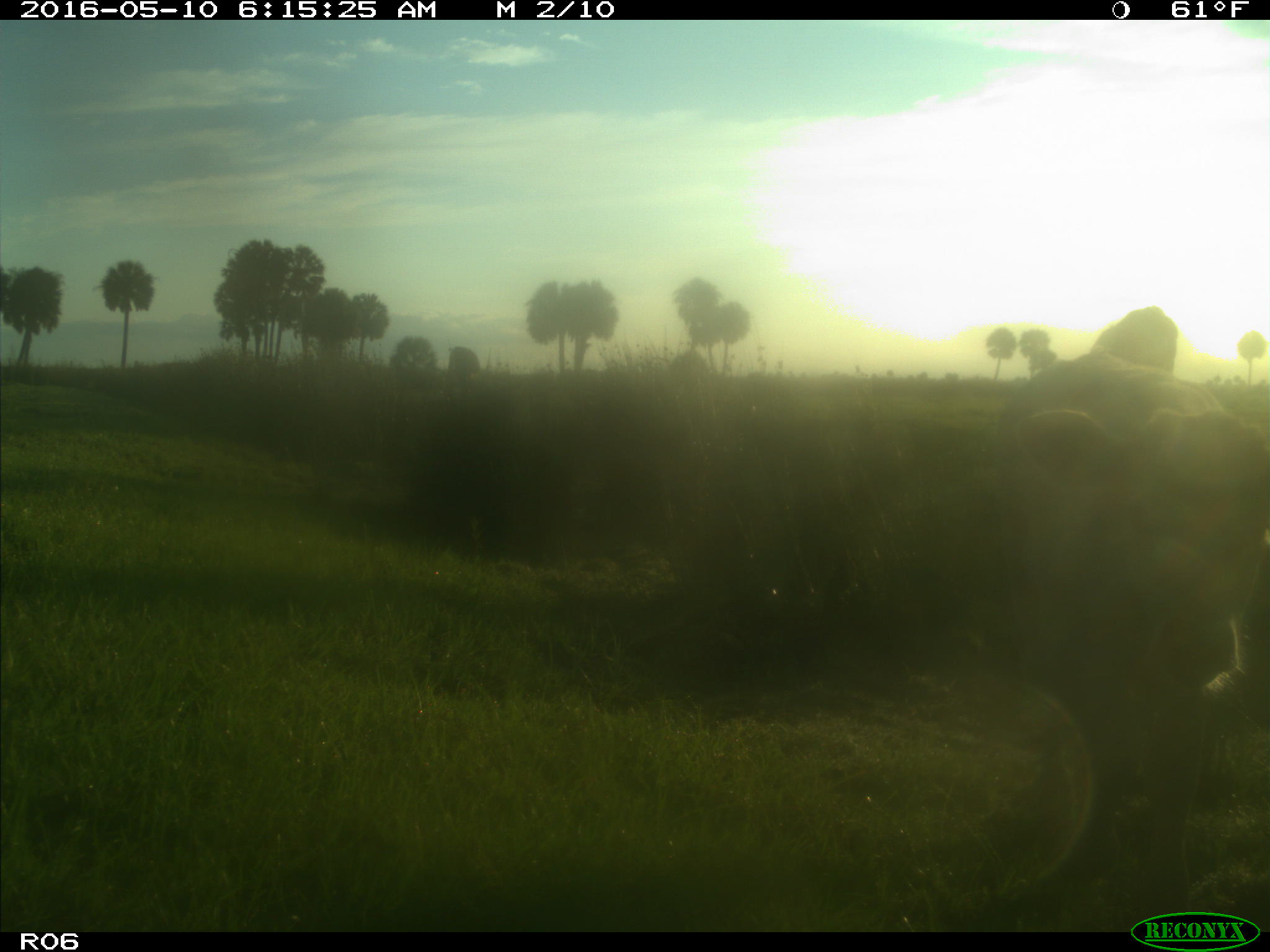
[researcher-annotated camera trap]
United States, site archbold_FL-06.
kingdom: Animalia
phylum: Chordata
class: Mammalia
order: Artiodactyla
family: Bovidae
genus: Bos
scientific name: Bos taurus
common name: domestic cow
Bos taurus (domestic cow).